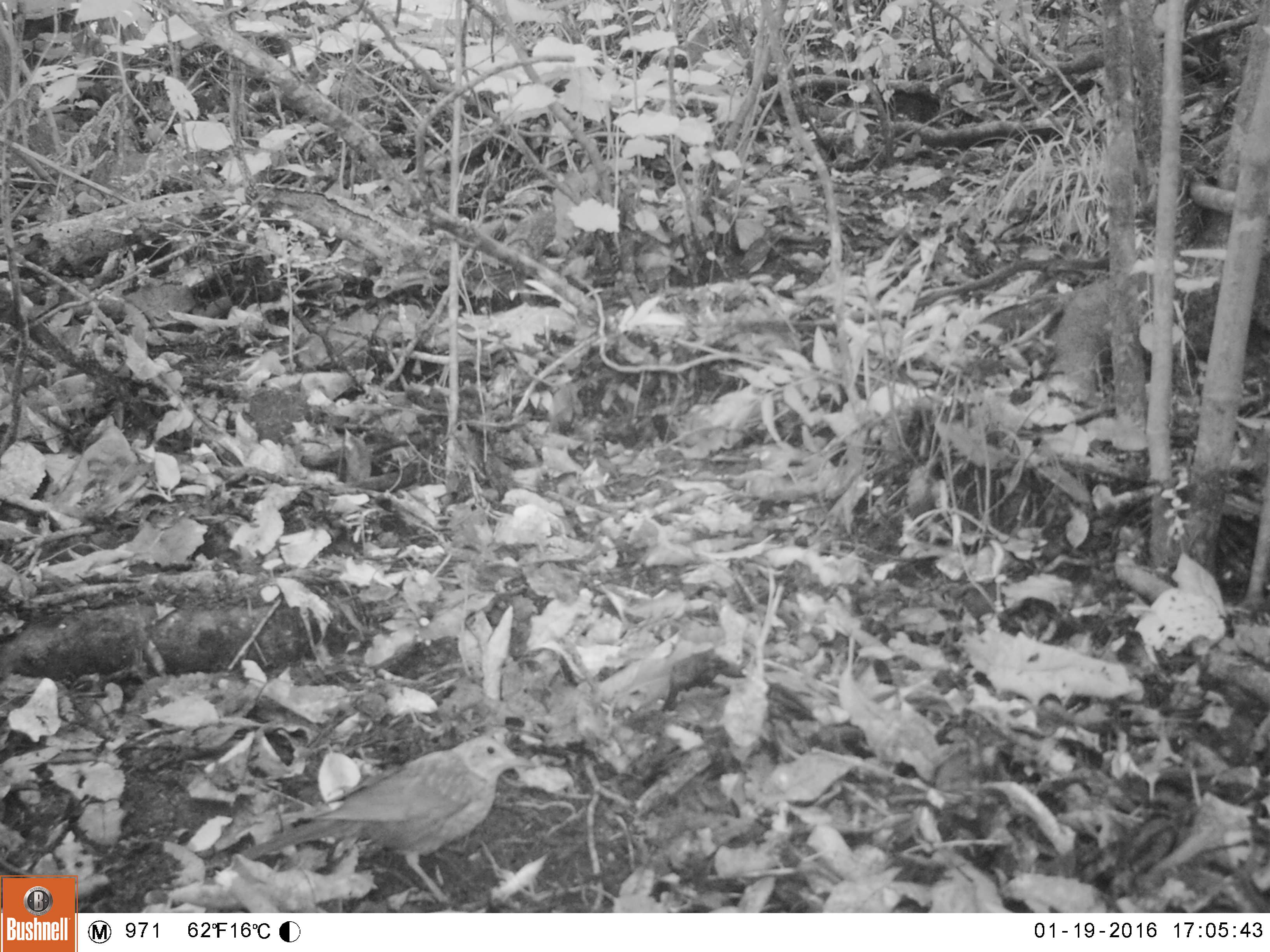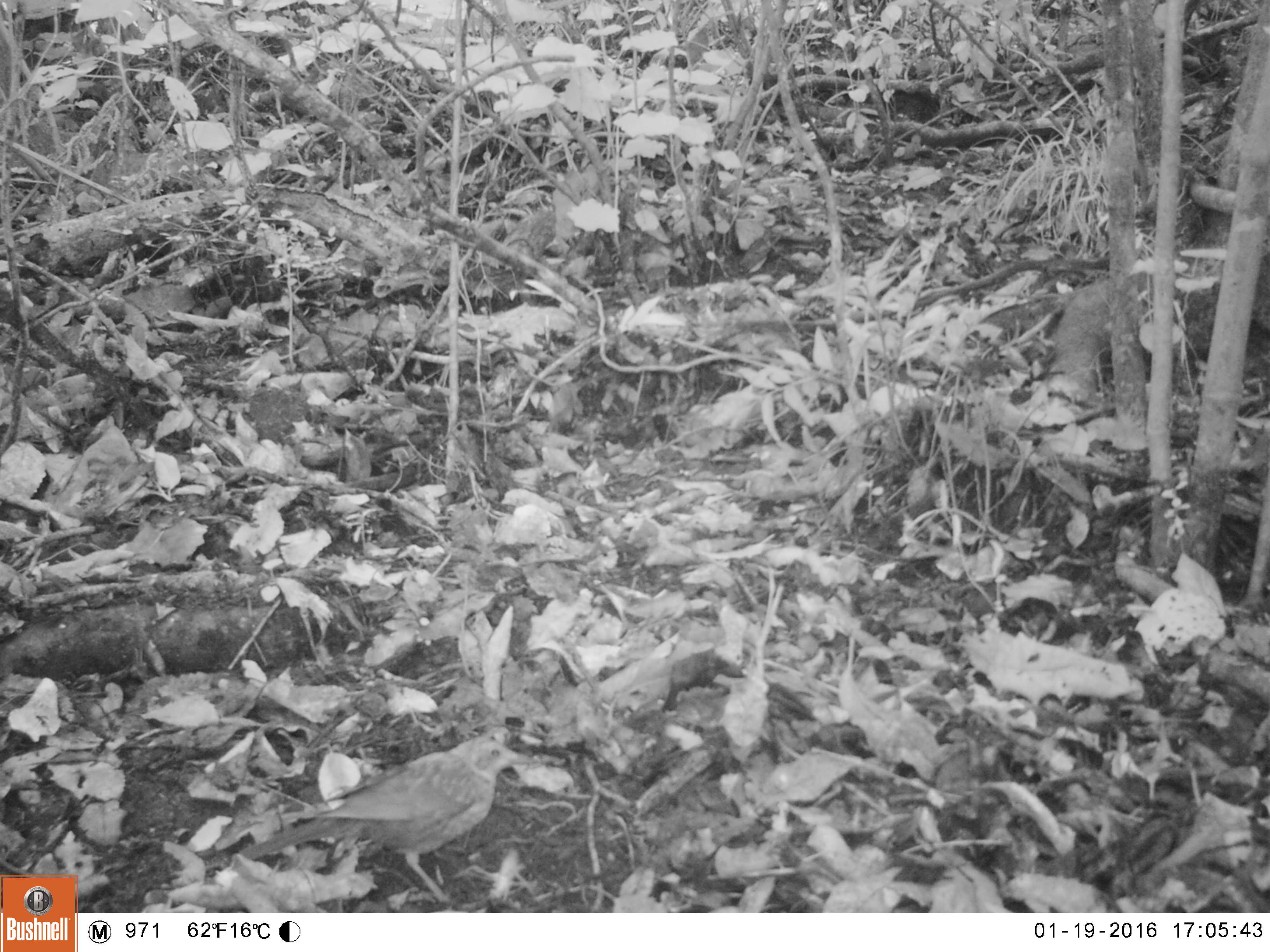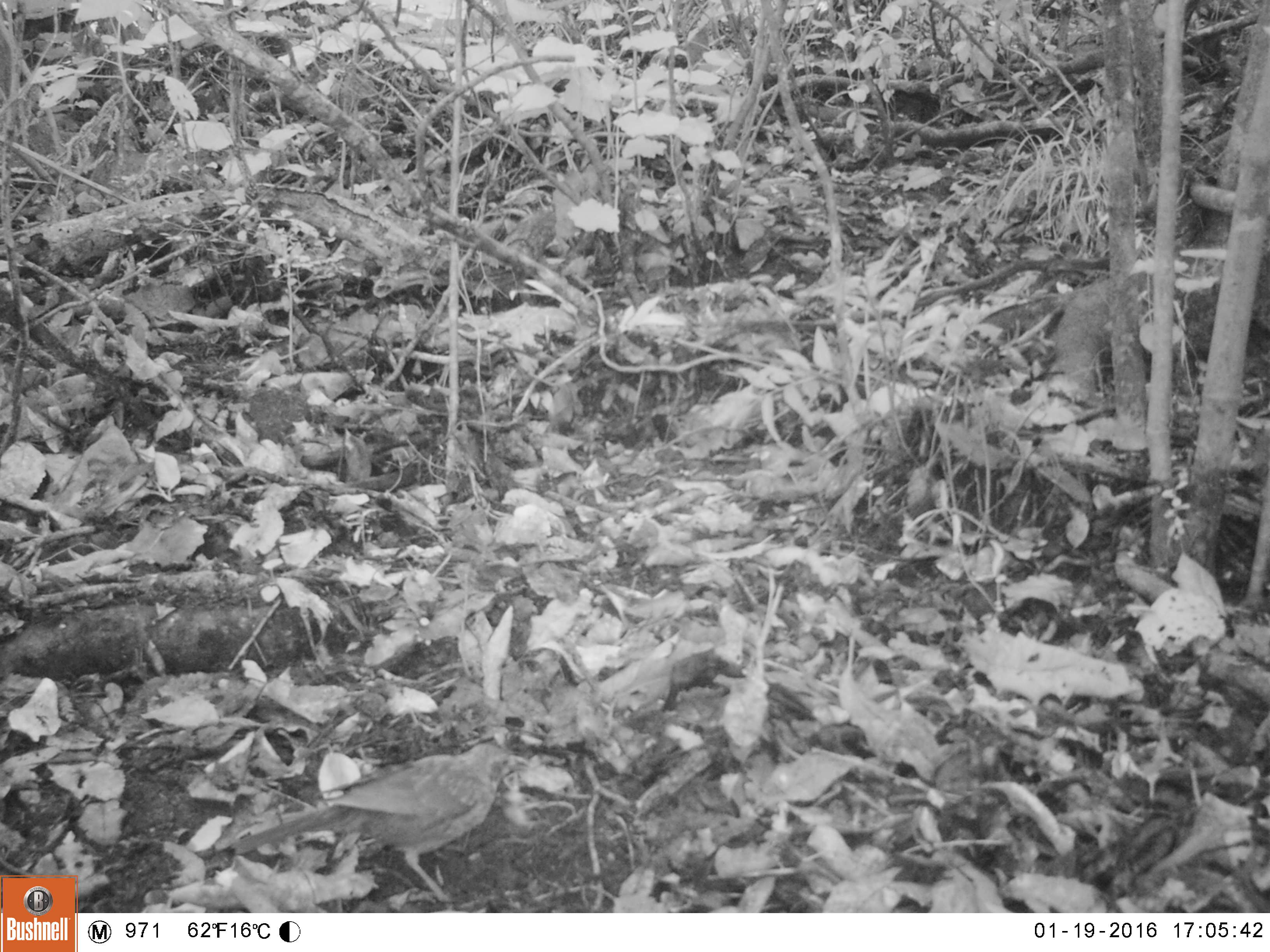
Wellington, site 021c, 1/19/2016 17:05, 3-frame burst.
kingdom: Animalia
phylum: Chordata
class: Aves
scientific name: Aves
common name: bird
Bird (Aves).